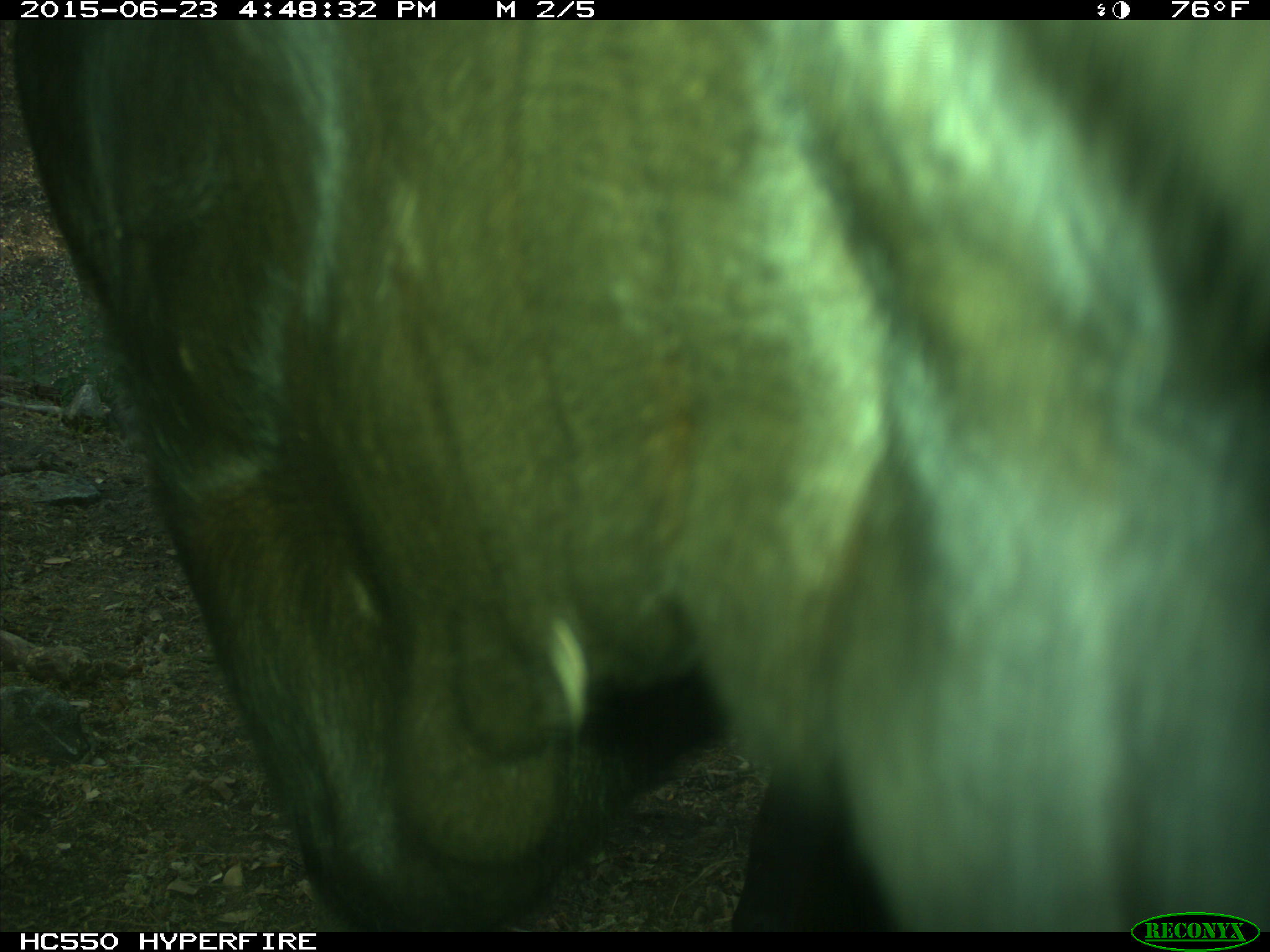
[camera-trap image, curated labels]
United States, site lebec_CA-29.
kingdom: Animalia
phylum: Chordata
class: Mammalia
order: Artiodactyla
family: Bovidae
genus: Bos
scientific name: Bos taurus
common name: domestic cow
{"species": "Bos taurus (domestic cow)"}